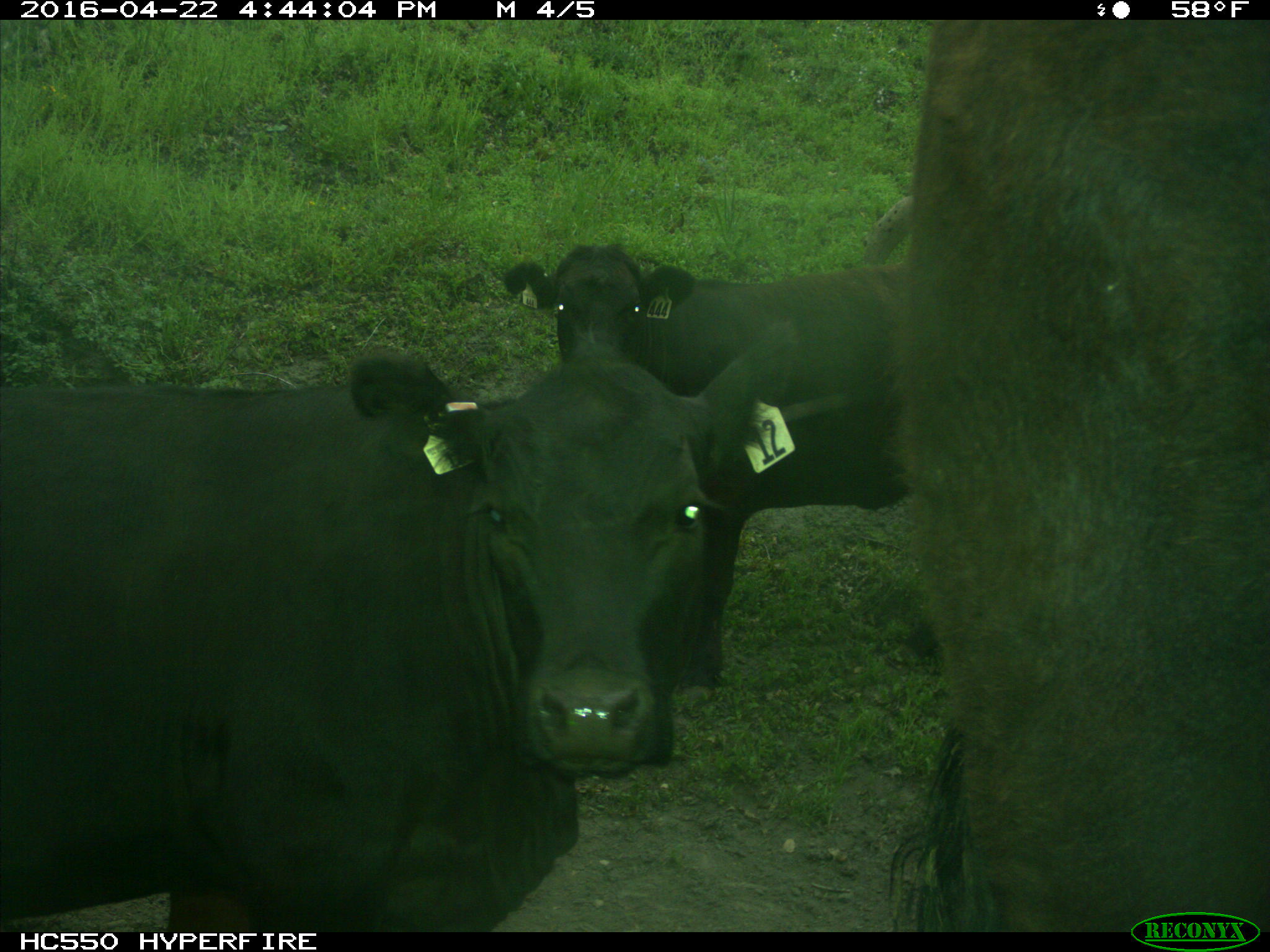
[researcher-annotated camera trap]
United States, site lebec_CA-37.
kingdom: Animalia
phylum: Chordata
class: Mammalia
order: Artiodactyla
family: Bovidae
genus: Bos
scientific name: Bos taurus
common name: domestic cow